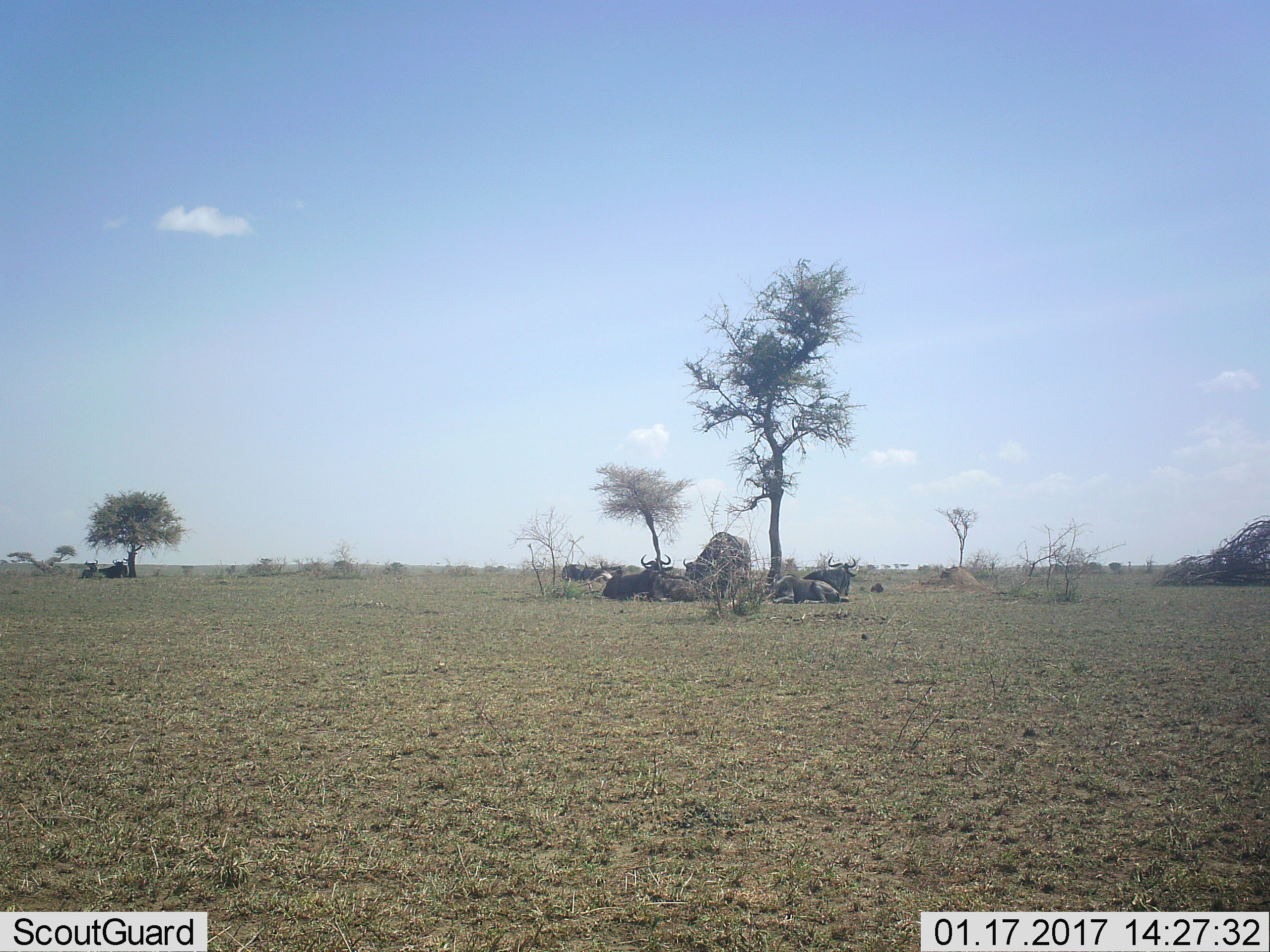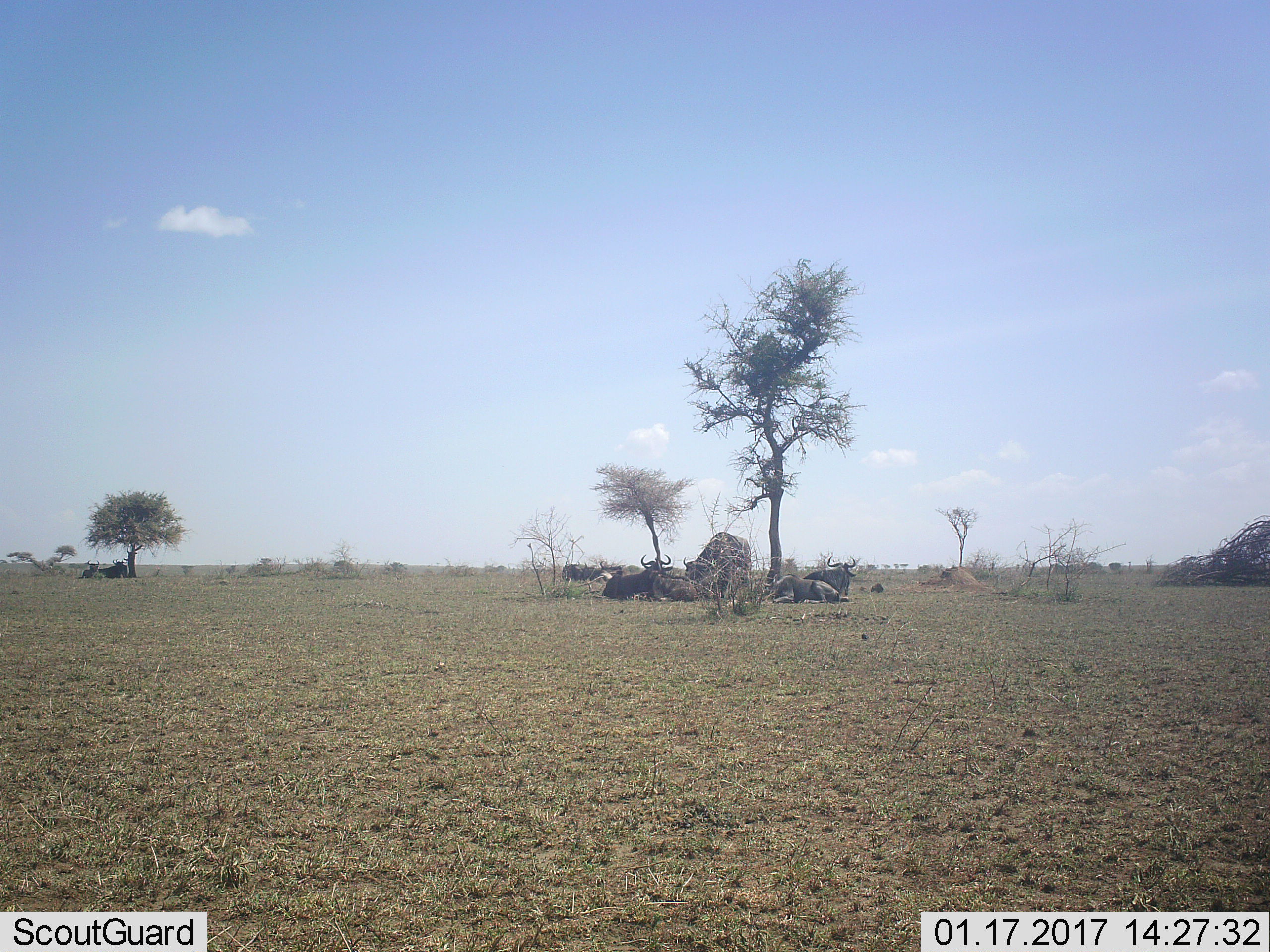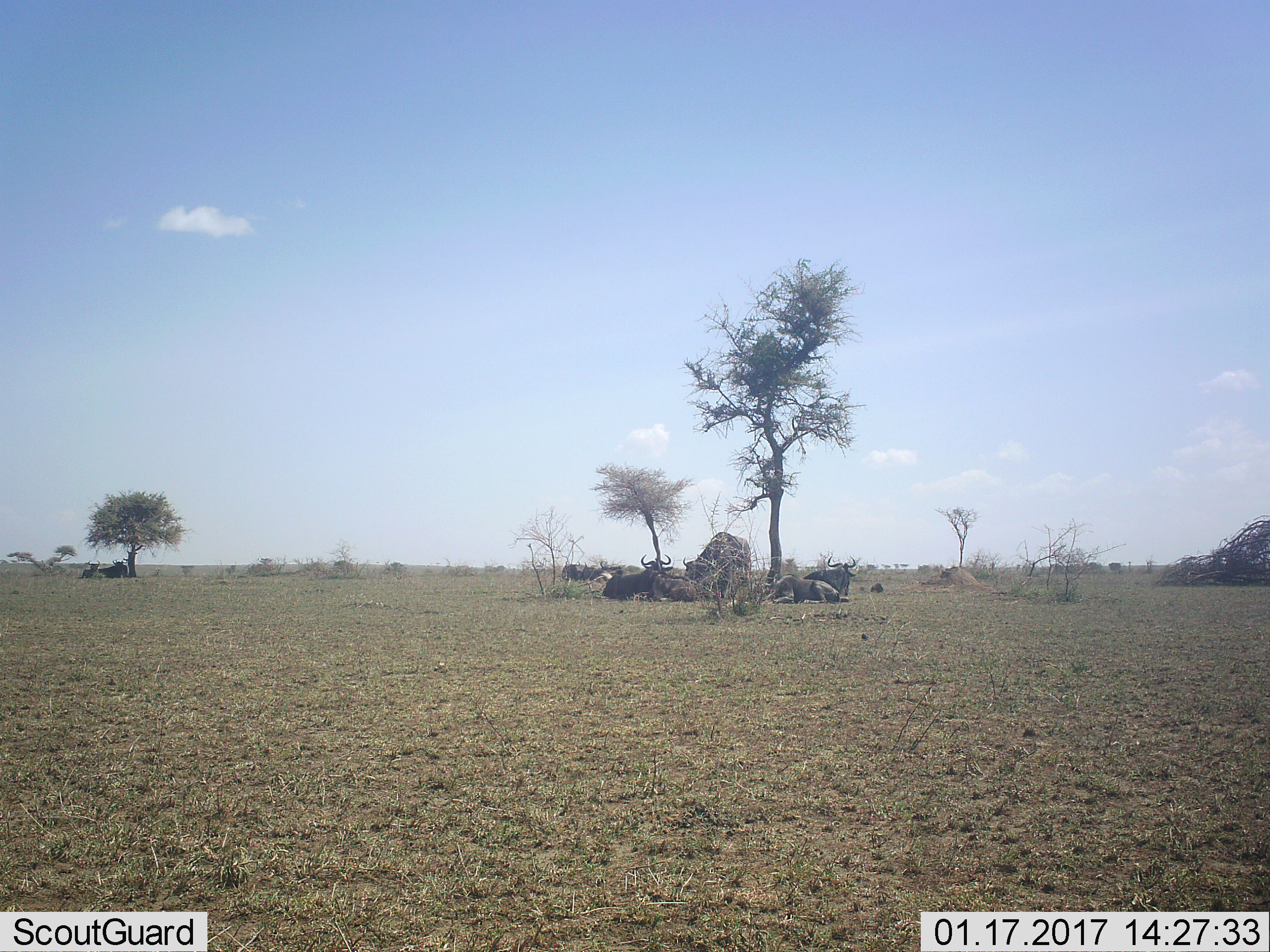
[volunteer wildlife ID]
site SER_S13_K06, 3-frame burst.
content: unidentified animal